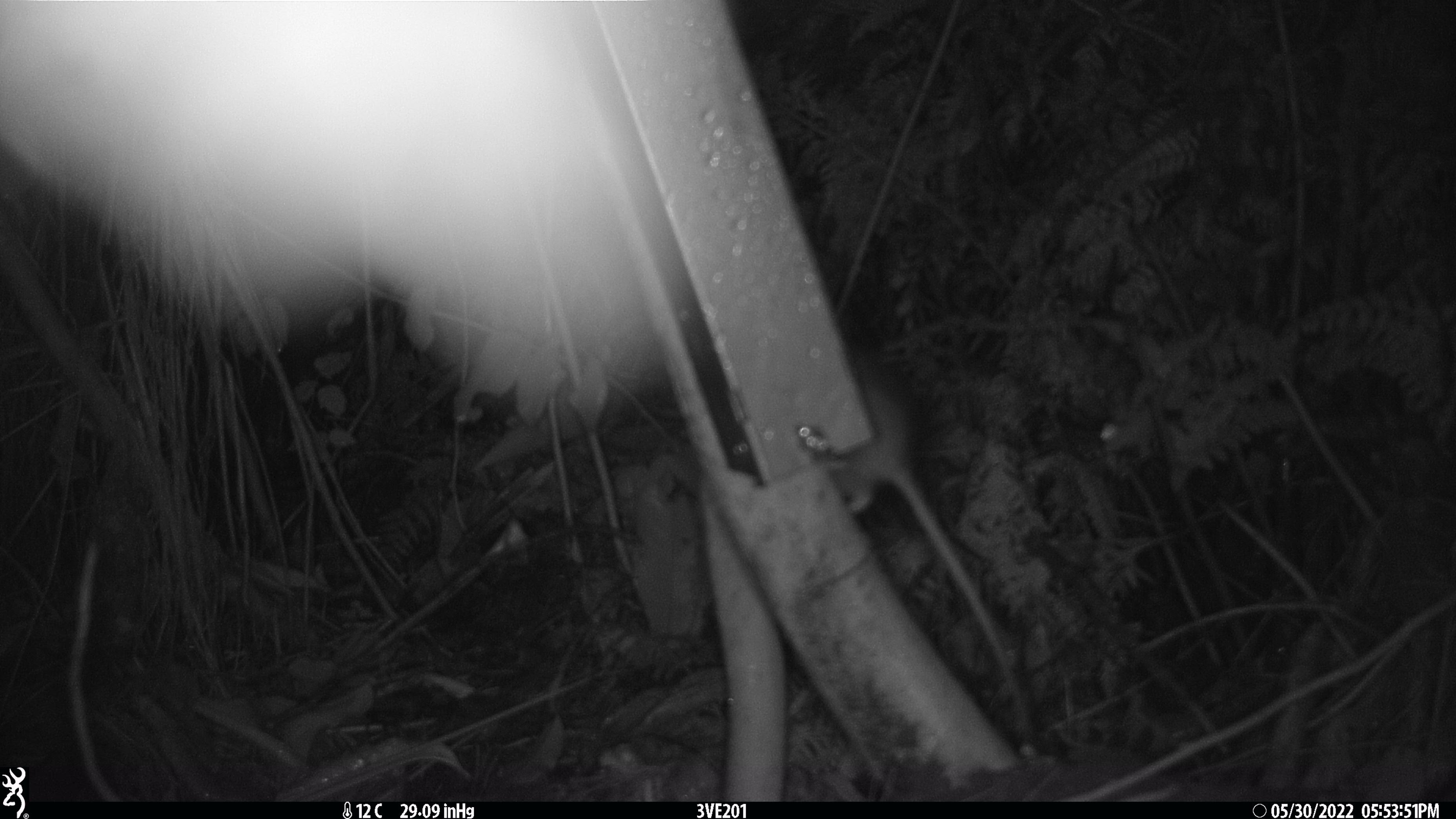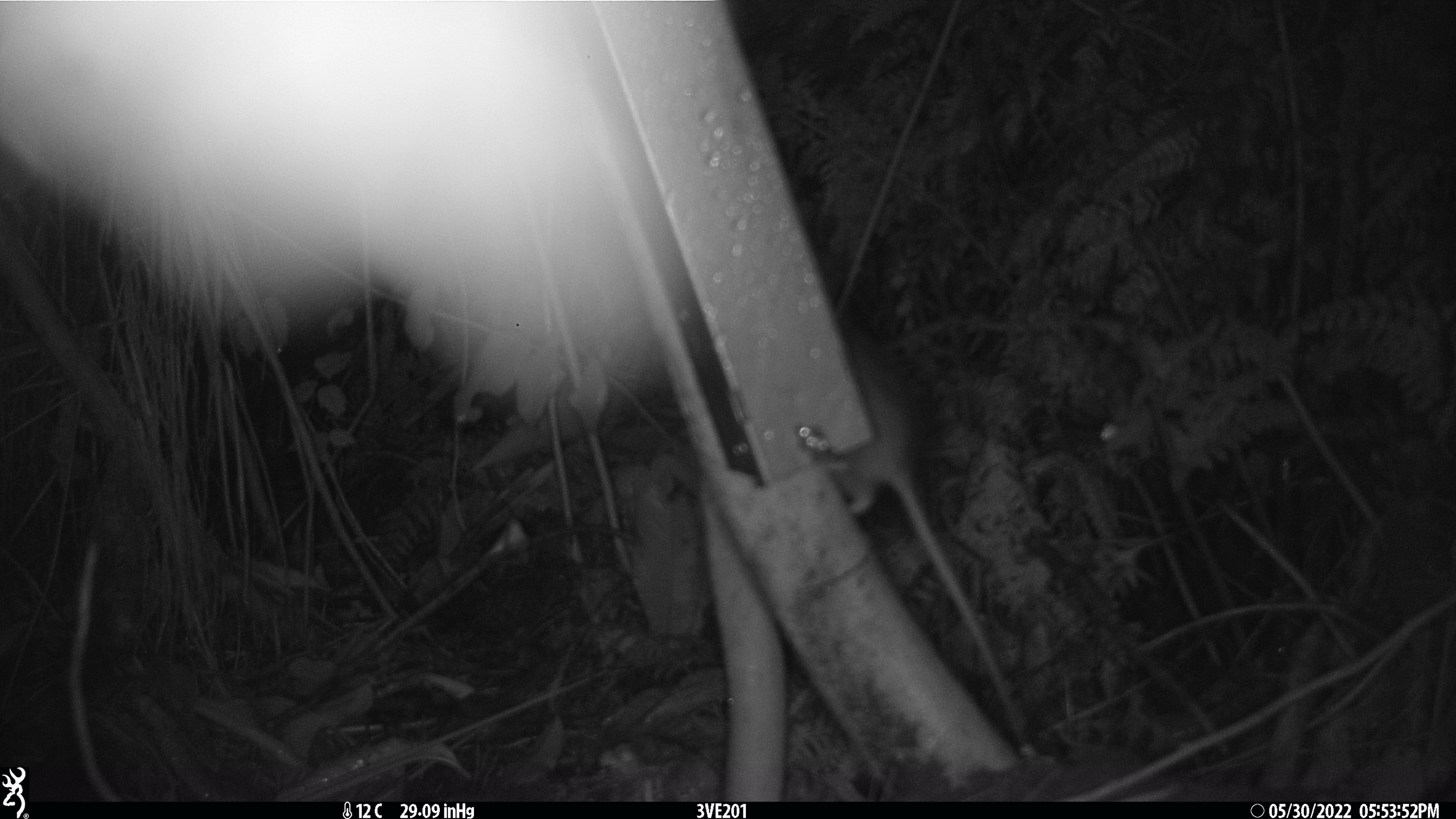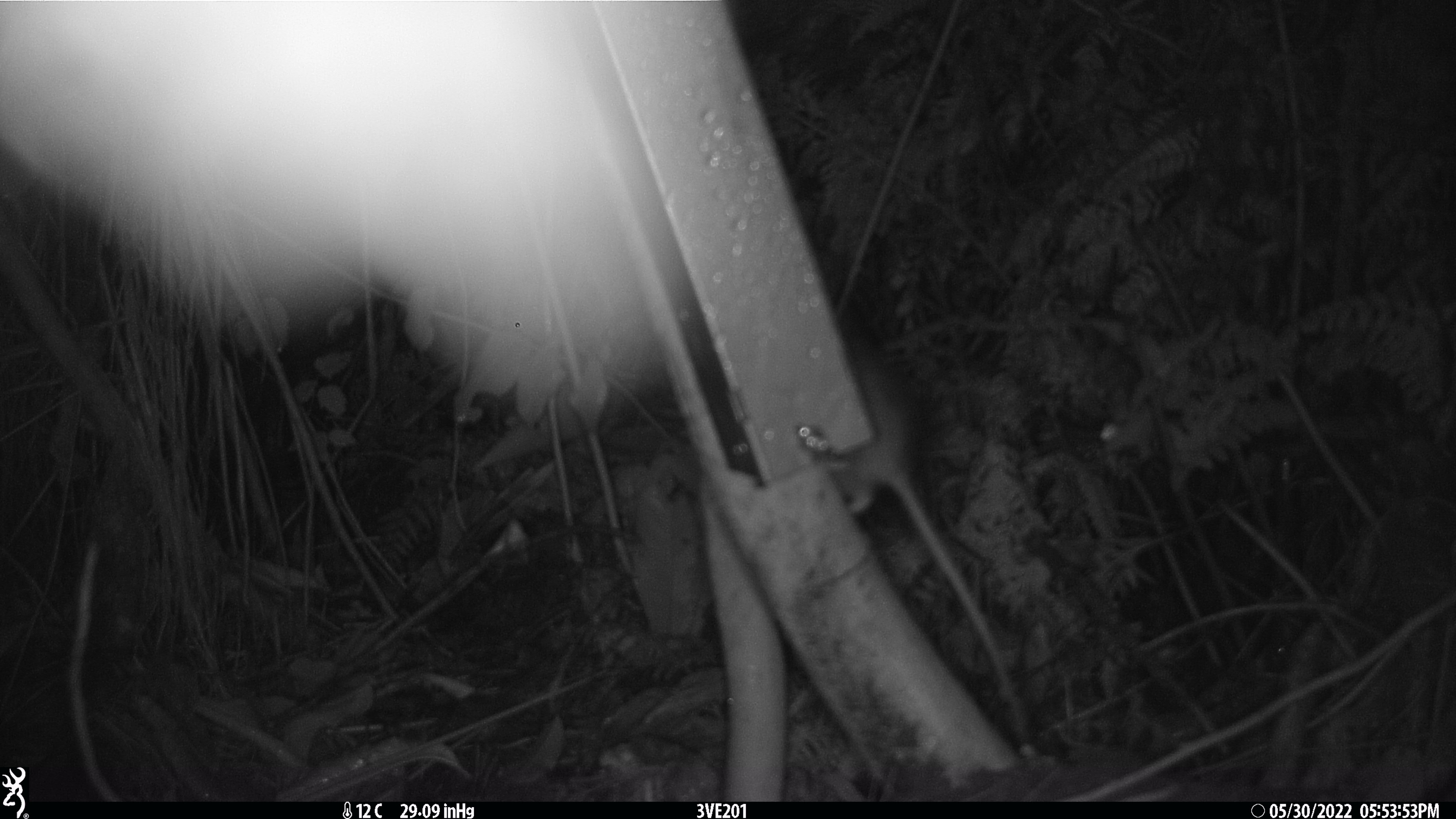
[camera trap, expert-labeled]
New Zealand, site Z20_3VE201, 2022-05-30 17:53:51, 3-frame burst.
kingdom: Animalia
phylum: Chordata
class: Mammalia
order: Rodentia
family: Muridae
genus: Rattus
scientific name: Rattus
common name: rat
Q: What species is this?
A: Rat (Rattus).